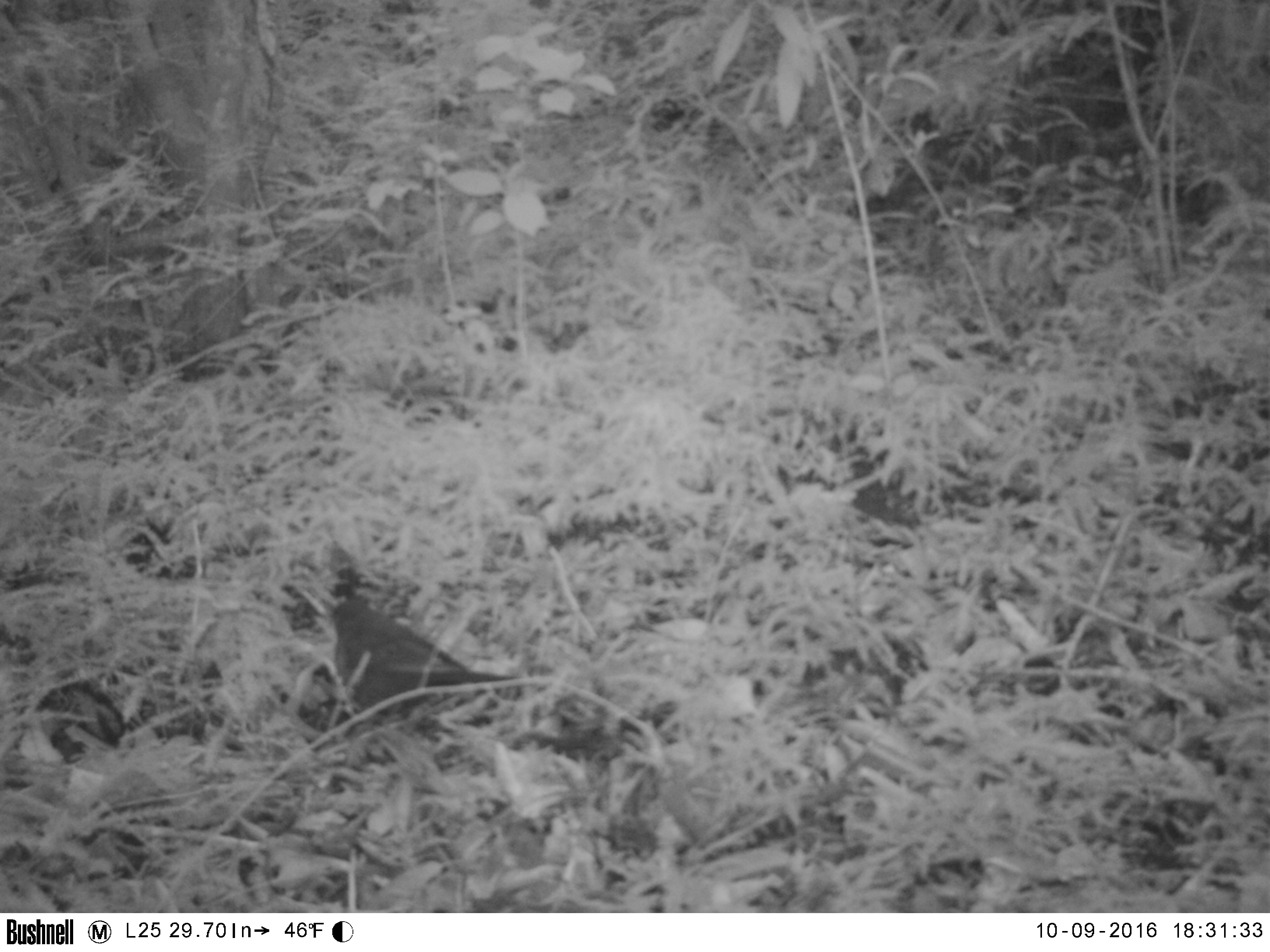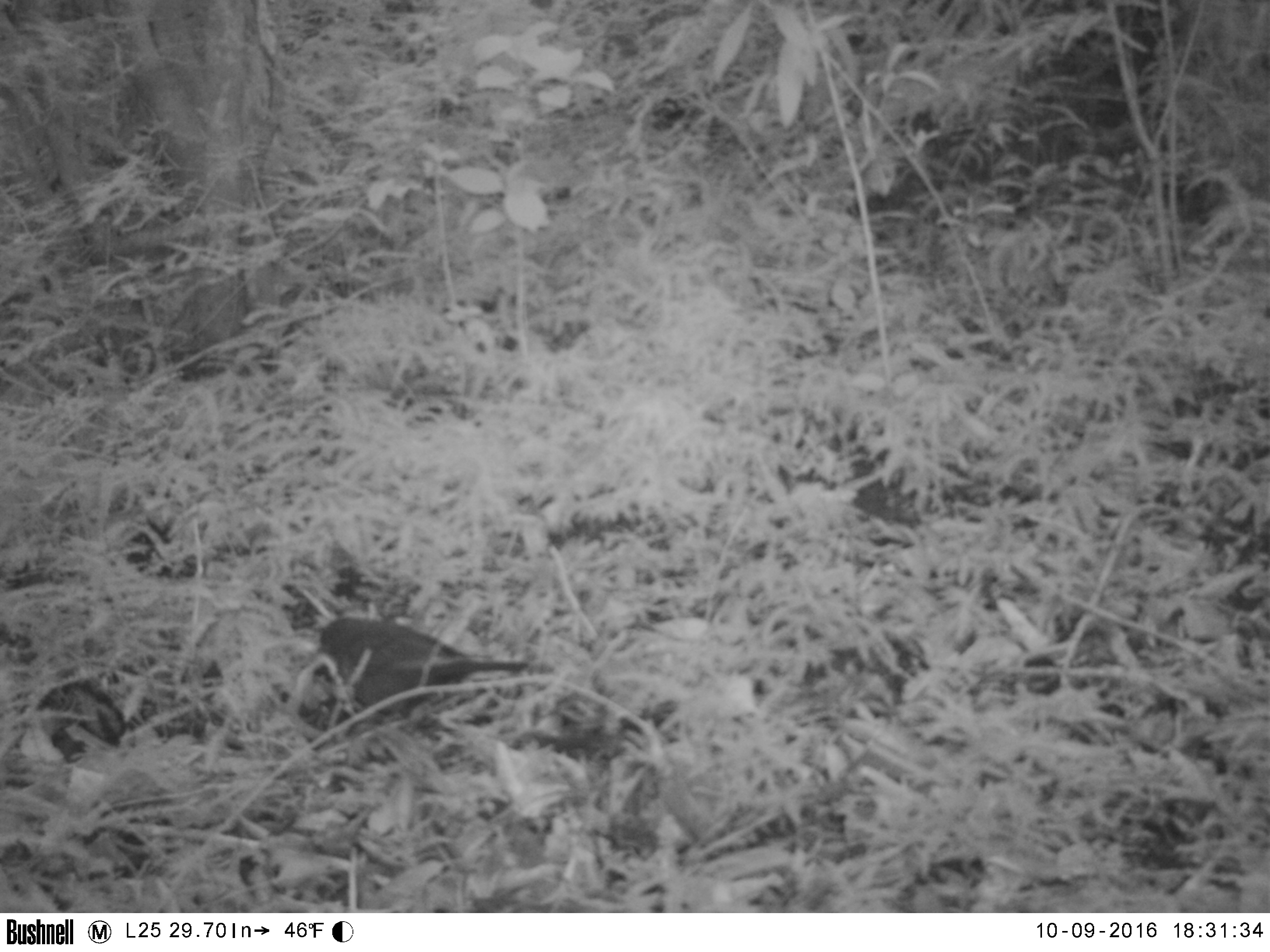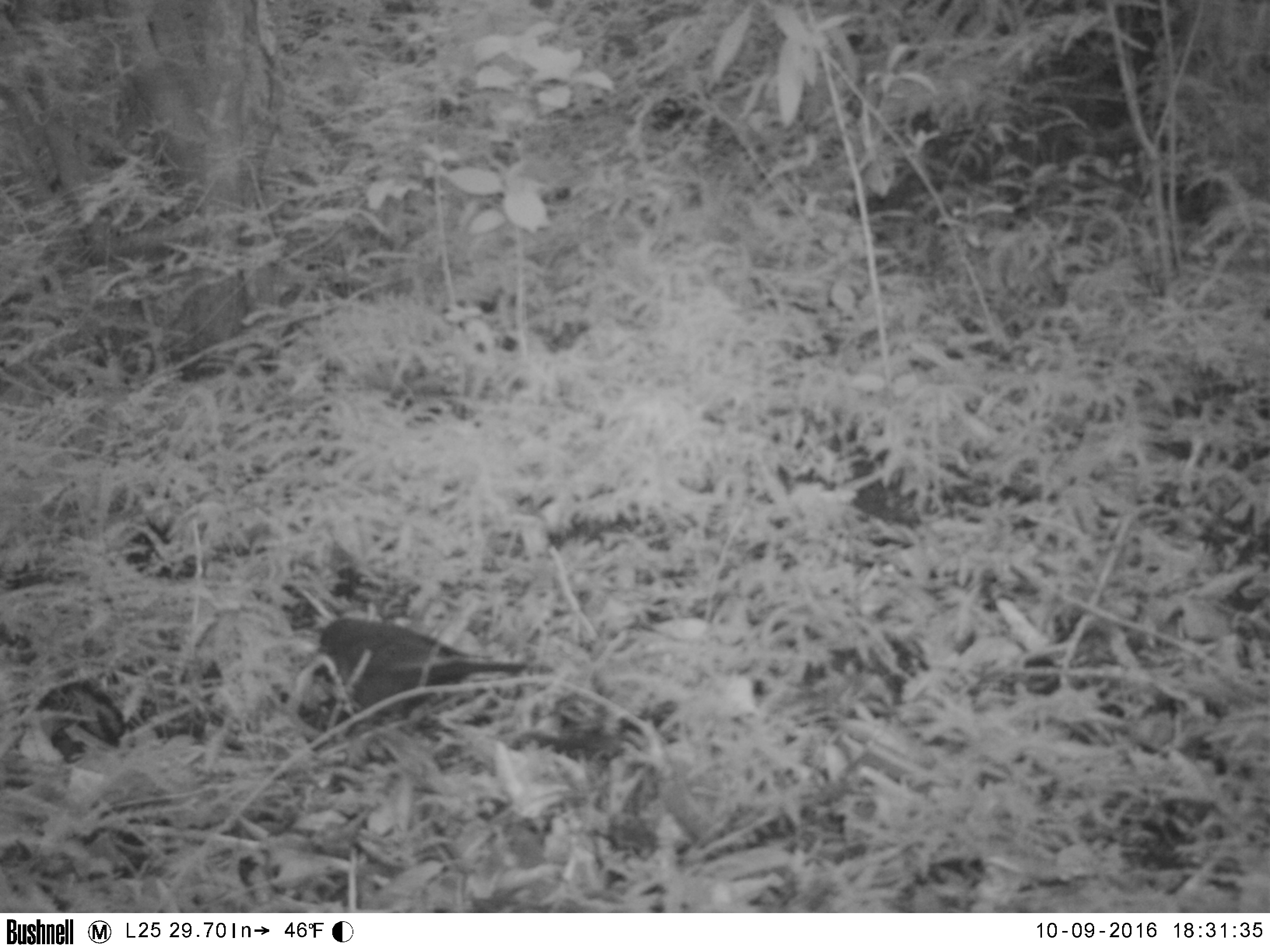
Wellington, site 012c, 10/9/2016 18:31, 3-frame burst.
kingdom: Animalia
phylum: Chordata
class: Aves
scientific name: Aves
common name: bird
Bird (Aves).